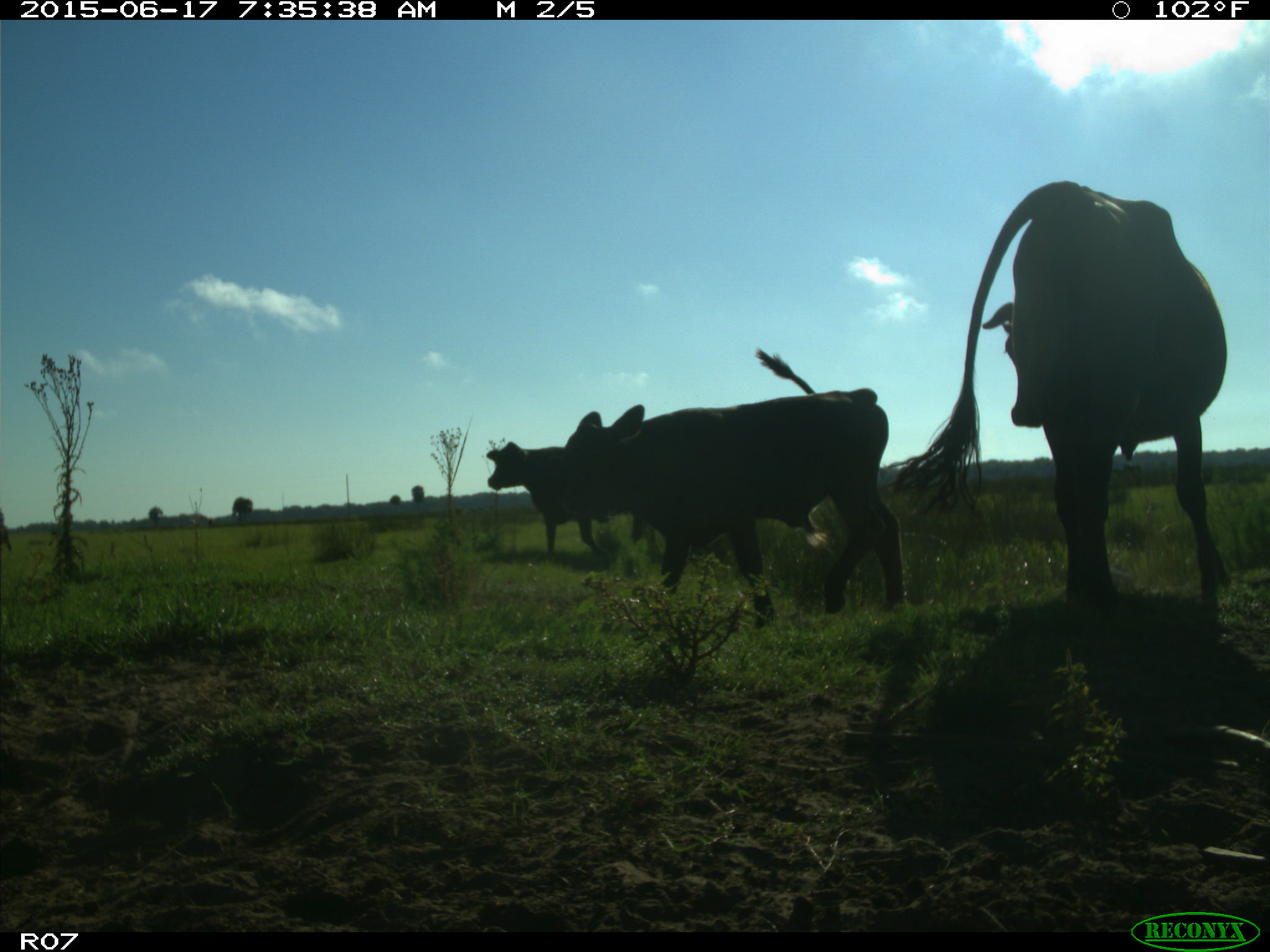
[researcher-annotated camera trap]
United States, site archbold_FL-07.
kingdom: Animalia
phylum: Chordata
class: Mammalia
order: Artiodactyla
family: Bovidae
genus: Bos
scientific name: Bos taurus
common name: domestic cow